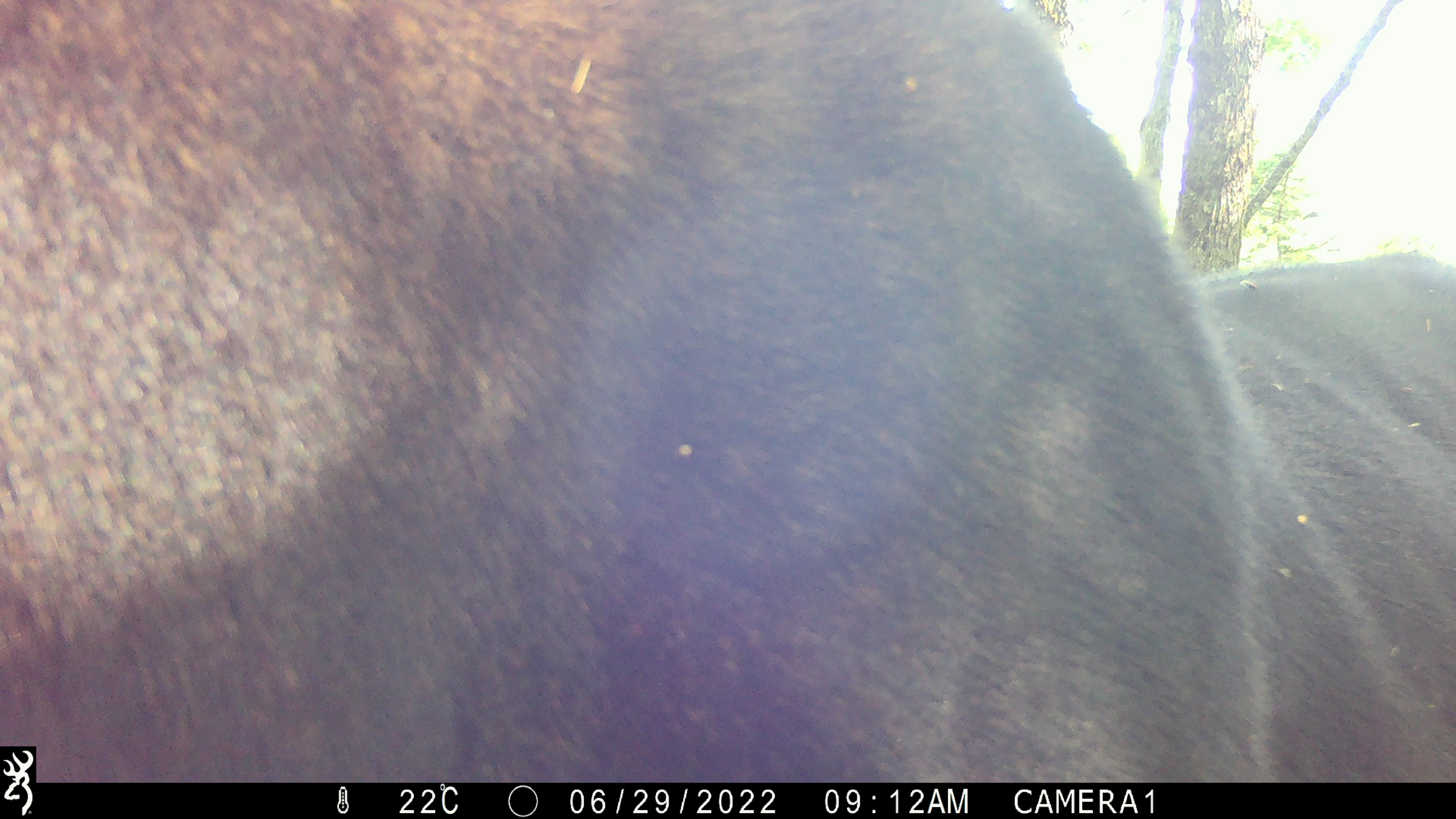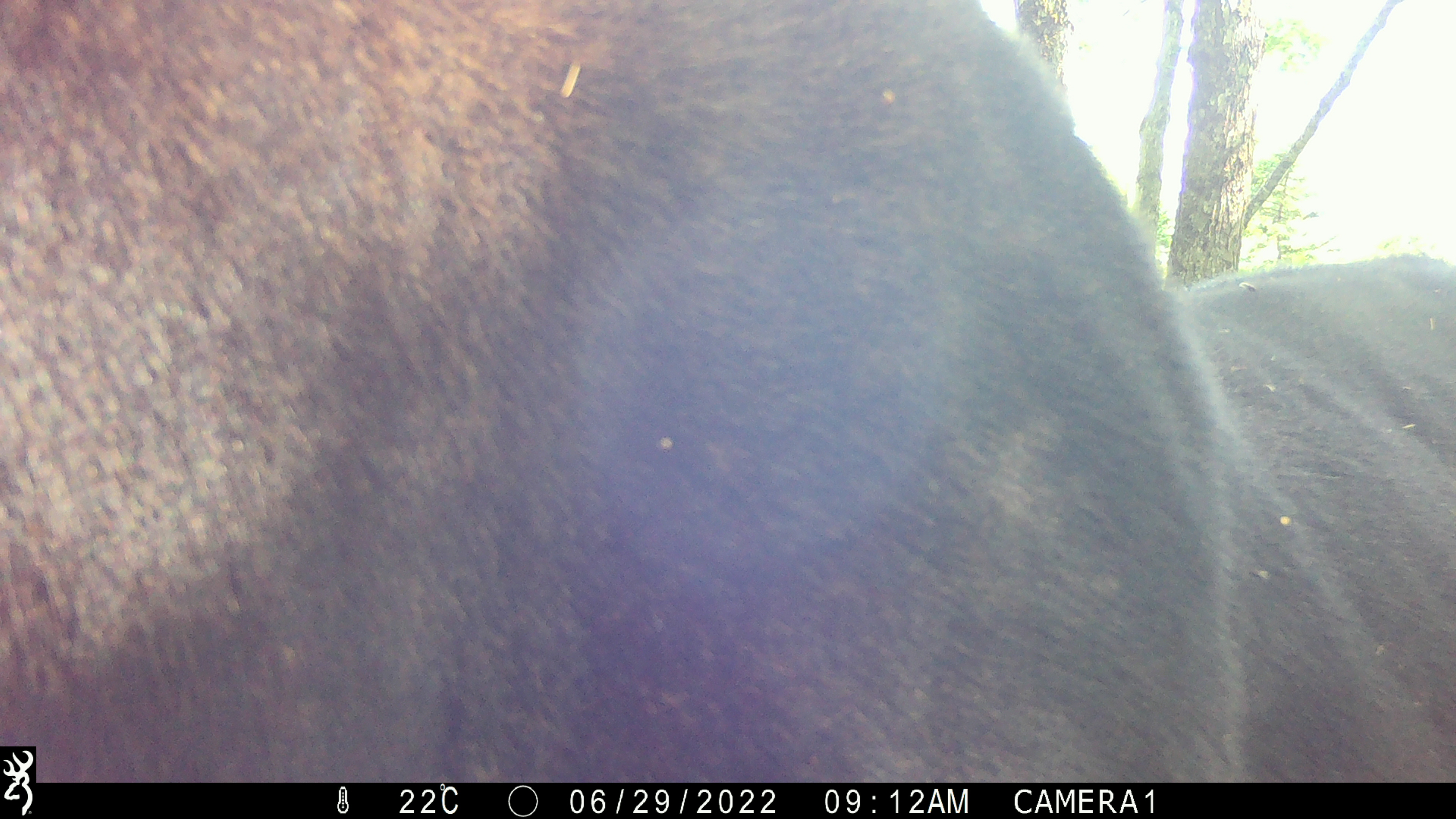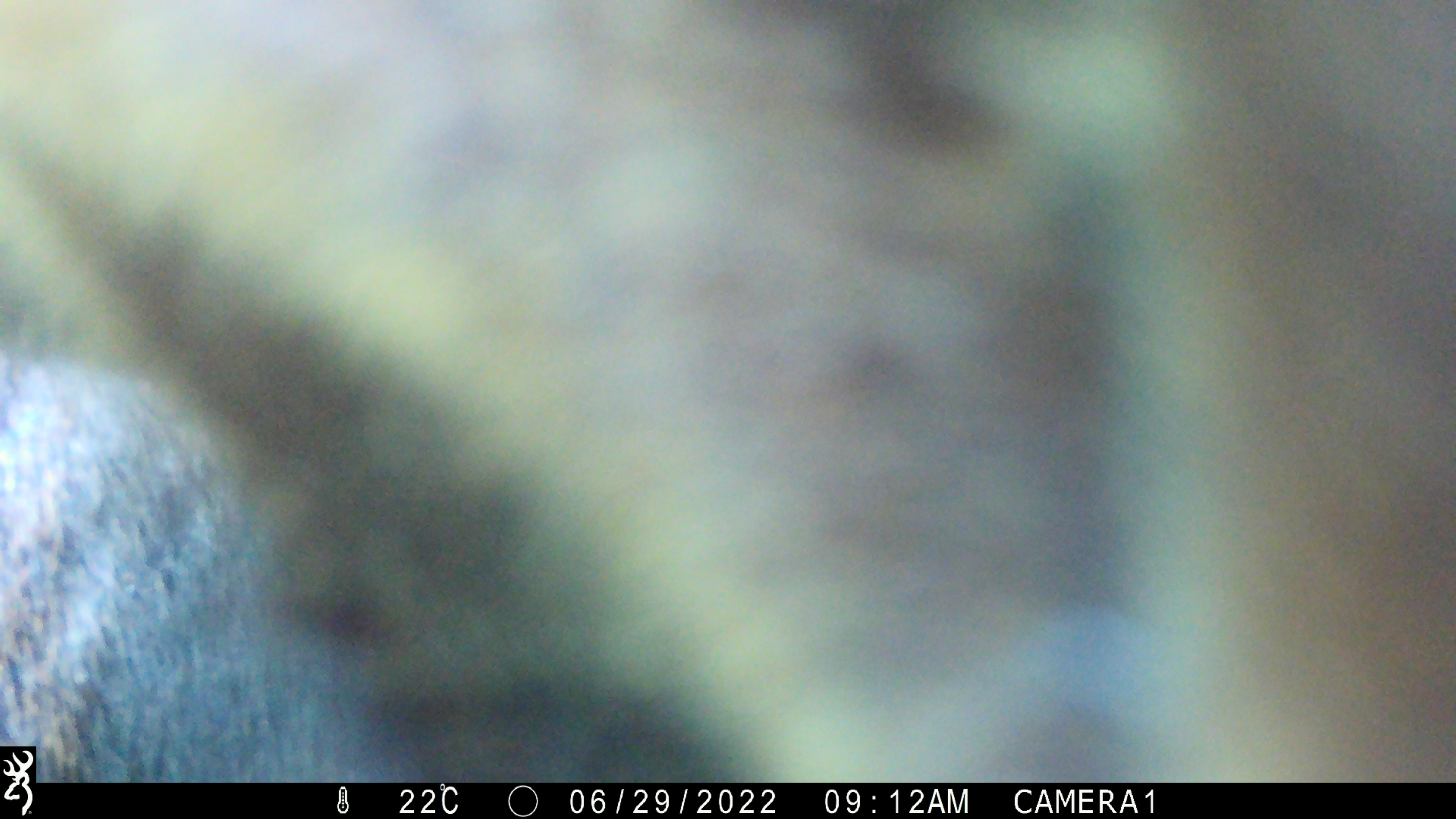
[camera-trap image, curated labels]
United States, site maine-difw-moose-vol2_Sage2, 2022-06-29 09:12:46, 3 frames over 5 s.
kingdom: Animalia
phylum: Chordata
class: Mammalia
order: Artiodactyla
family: Cervidae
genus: Alces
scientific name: Alces alces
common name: moose